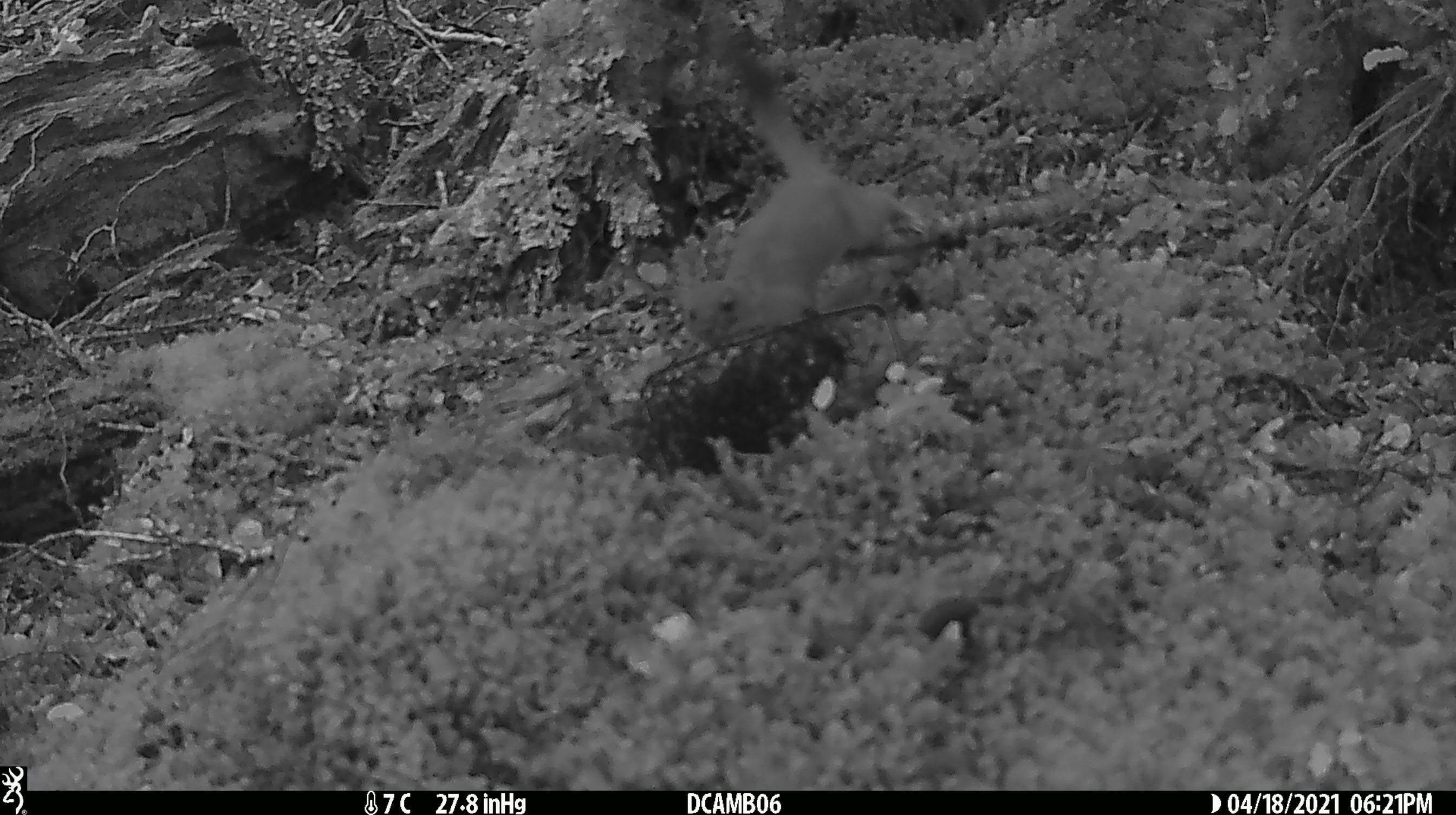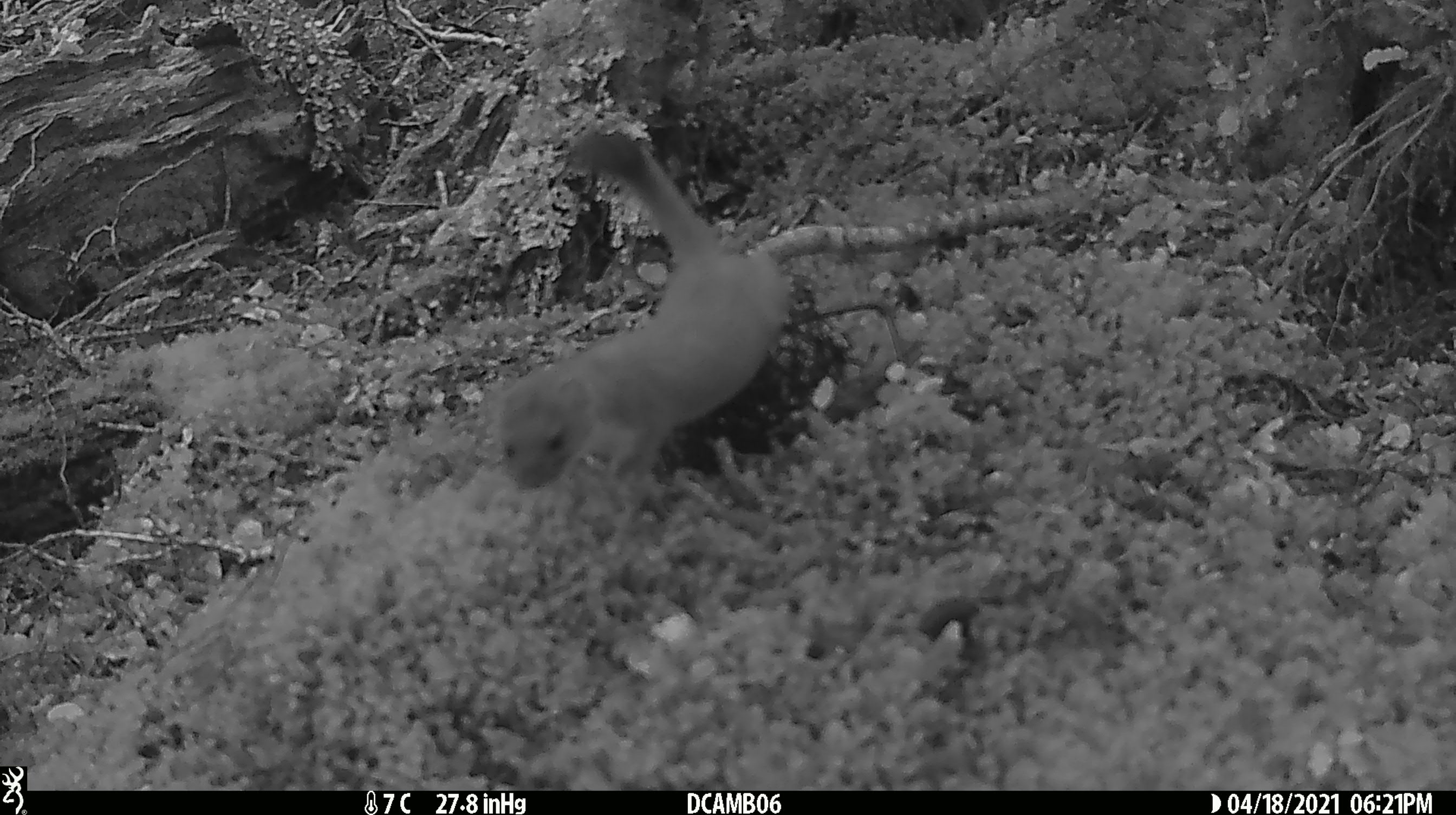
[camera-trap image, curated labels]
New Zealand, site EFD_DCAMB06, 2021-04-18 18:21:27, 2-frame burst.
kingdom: Animalia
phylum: Chordata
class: Mammalia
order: Carnivora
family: Mustelidae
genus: Mustela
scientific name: Mustela erminea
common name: stoat